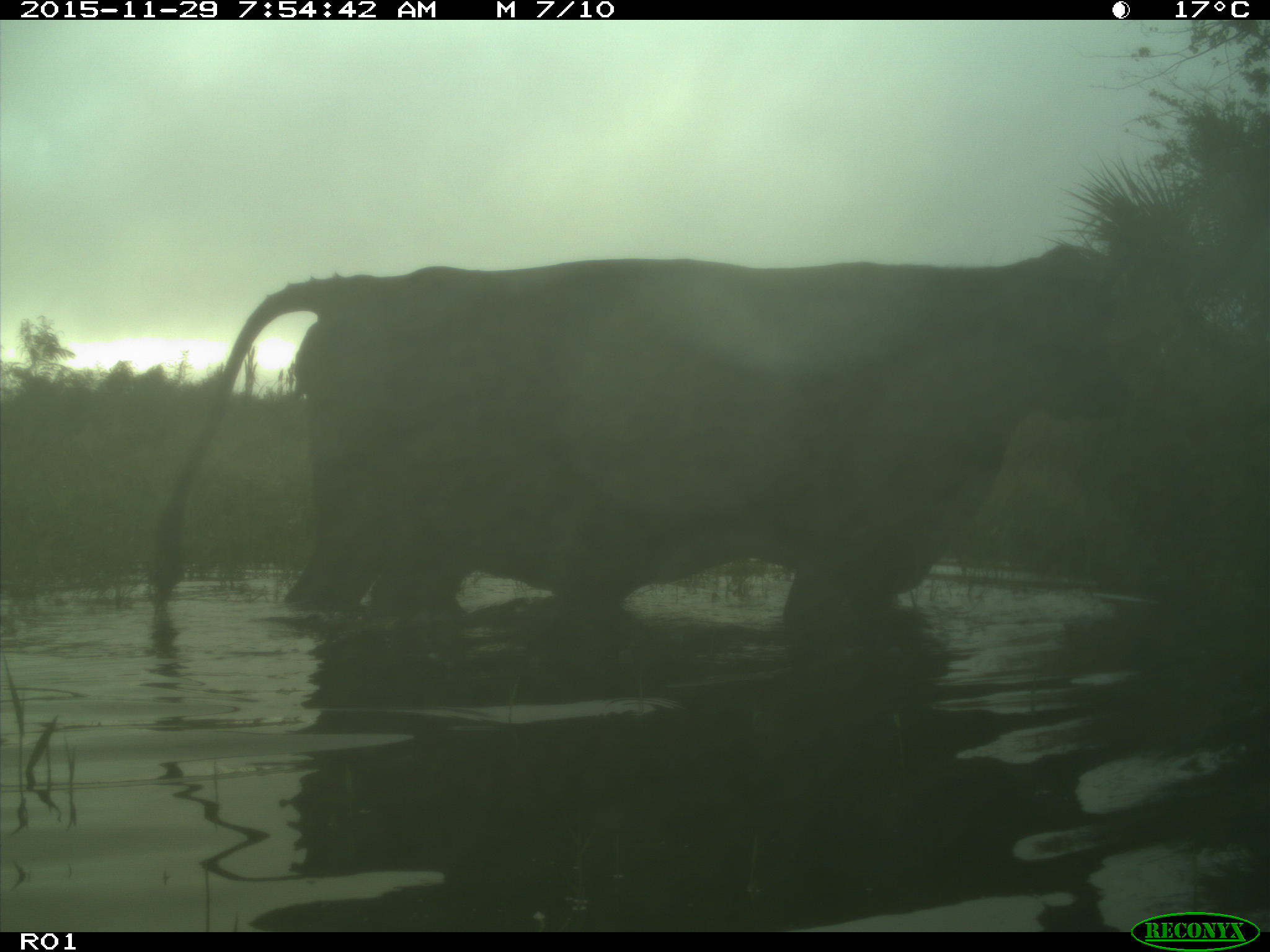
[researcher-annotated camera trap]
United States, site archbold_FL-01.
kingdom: Animalia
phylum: Chordata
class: Mammalia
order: Artiodactyla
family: Bovidae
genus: Bos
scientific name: Bos taurus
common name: domestic cow